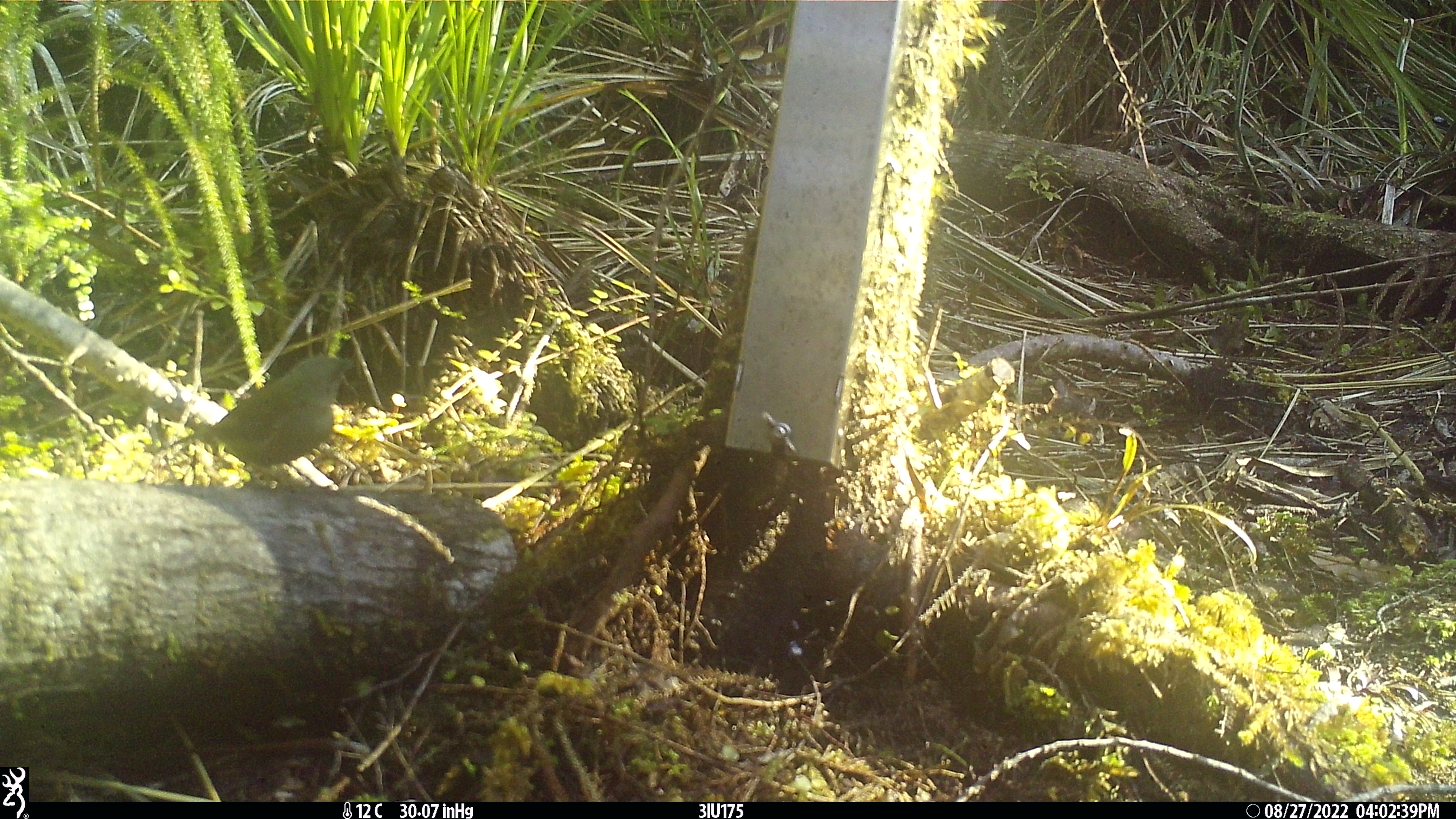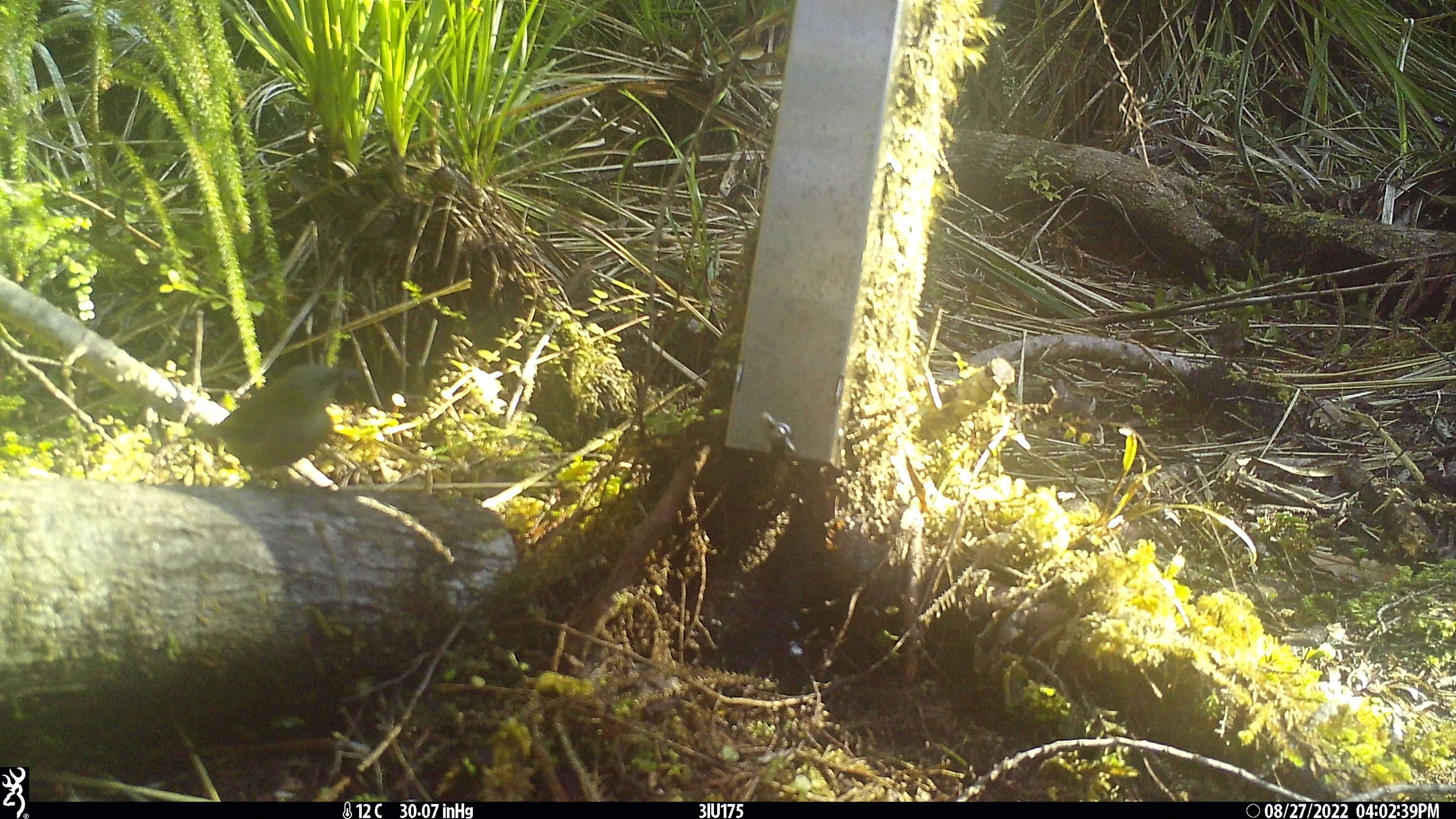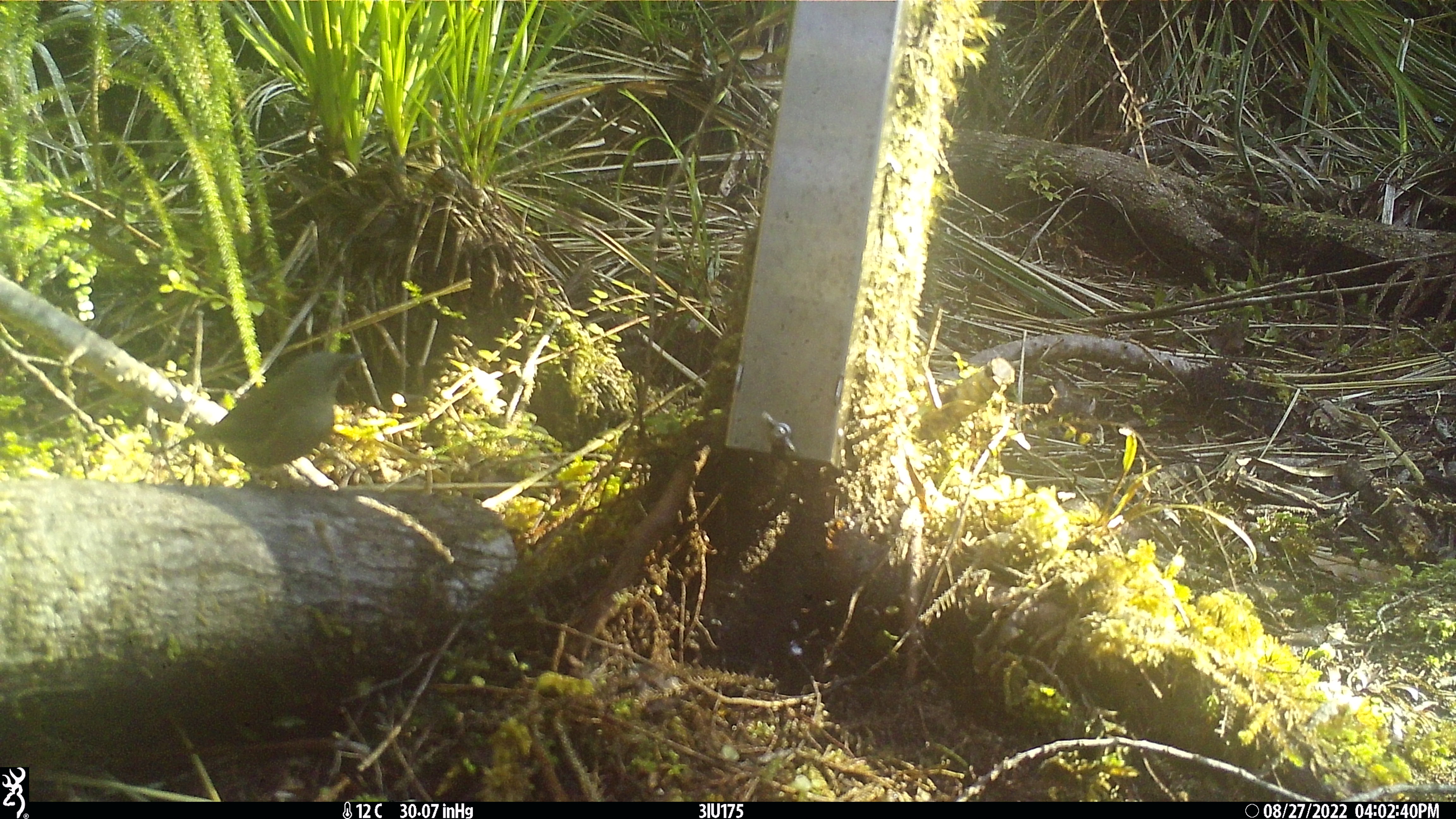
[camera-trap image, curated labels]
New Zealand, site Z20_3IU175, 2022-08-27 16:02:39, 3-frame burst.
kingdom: Animalia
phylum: Chordata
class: Aves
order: Passeriformes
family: Meliphagidae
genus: Anthornis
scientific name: Anthornis melanura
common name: new zealand bellbird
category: bellbird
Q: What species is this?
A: Bellbird (new zealand bellbird) (Anthornis melanura).